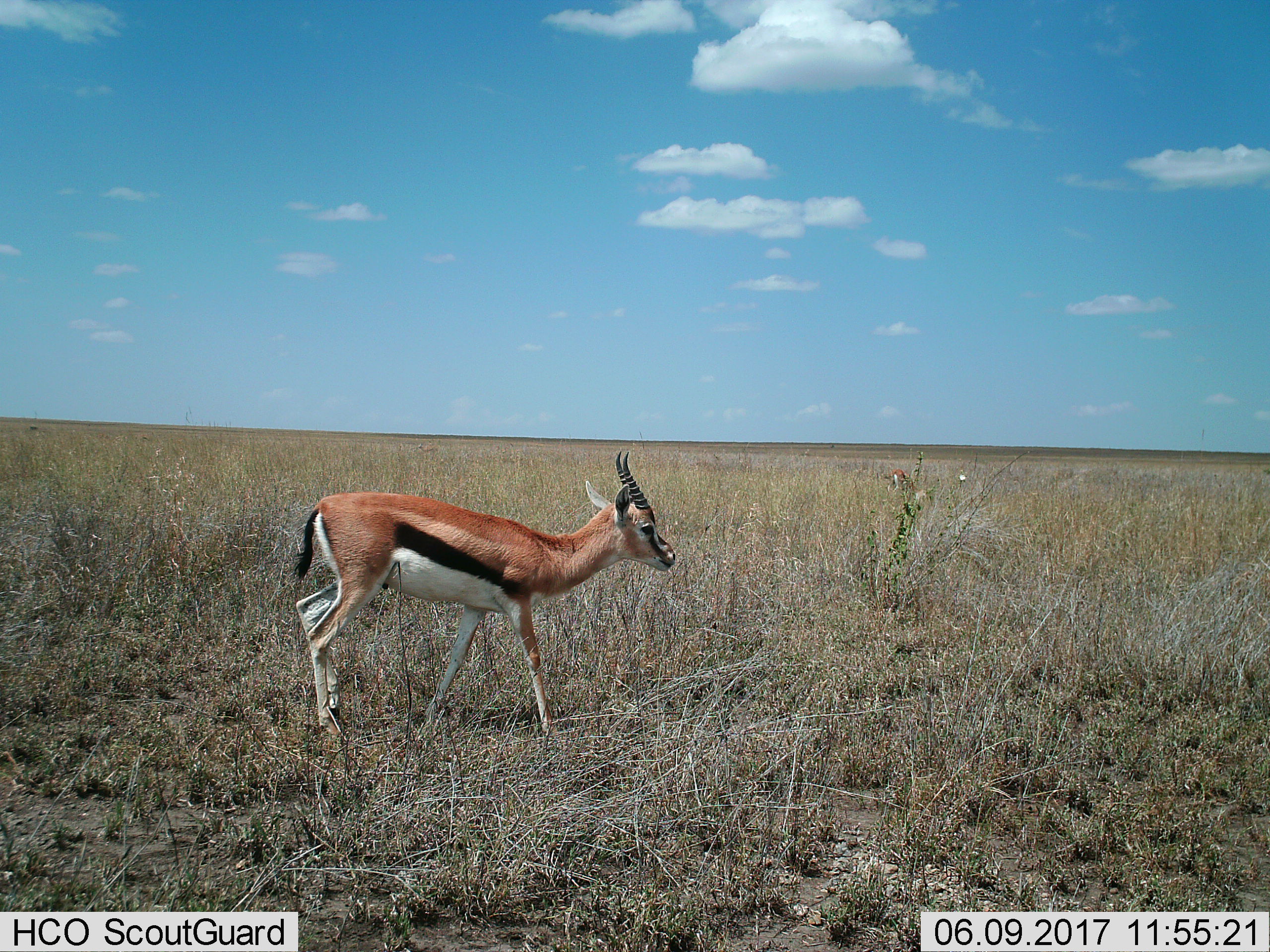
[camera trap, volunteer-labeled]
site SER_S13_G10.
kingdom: Animalia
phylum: Chordata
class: Mammalia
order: Artiodactyla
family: Bovidae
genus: Eudorcas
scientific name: Eudorcas thomsonii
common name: thomson's gazelle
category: gazellethomsons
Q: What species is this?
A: Gazellethomsons (thomson's gazelle) (Eudorcas thomsonii).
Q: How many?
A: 1.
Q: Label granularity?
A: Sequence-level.